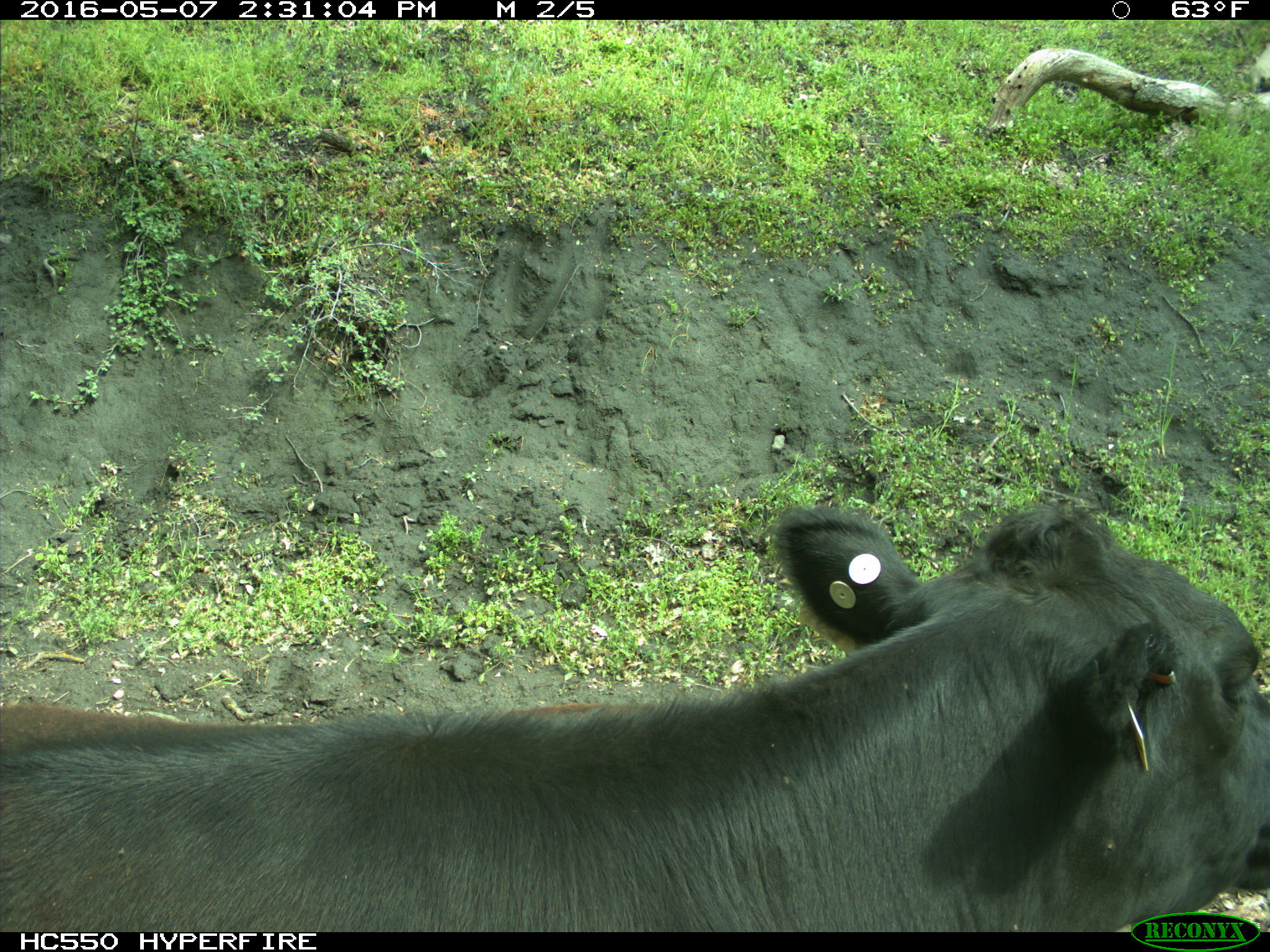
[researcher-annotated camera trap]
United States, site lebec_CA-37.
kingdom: Animalia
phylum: Chordata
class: Mammalia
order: Artiodactyla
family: Bovidae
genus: Bos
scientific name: Bos taurus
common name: domestic cow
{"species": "Bos taurus (domestic cow)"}